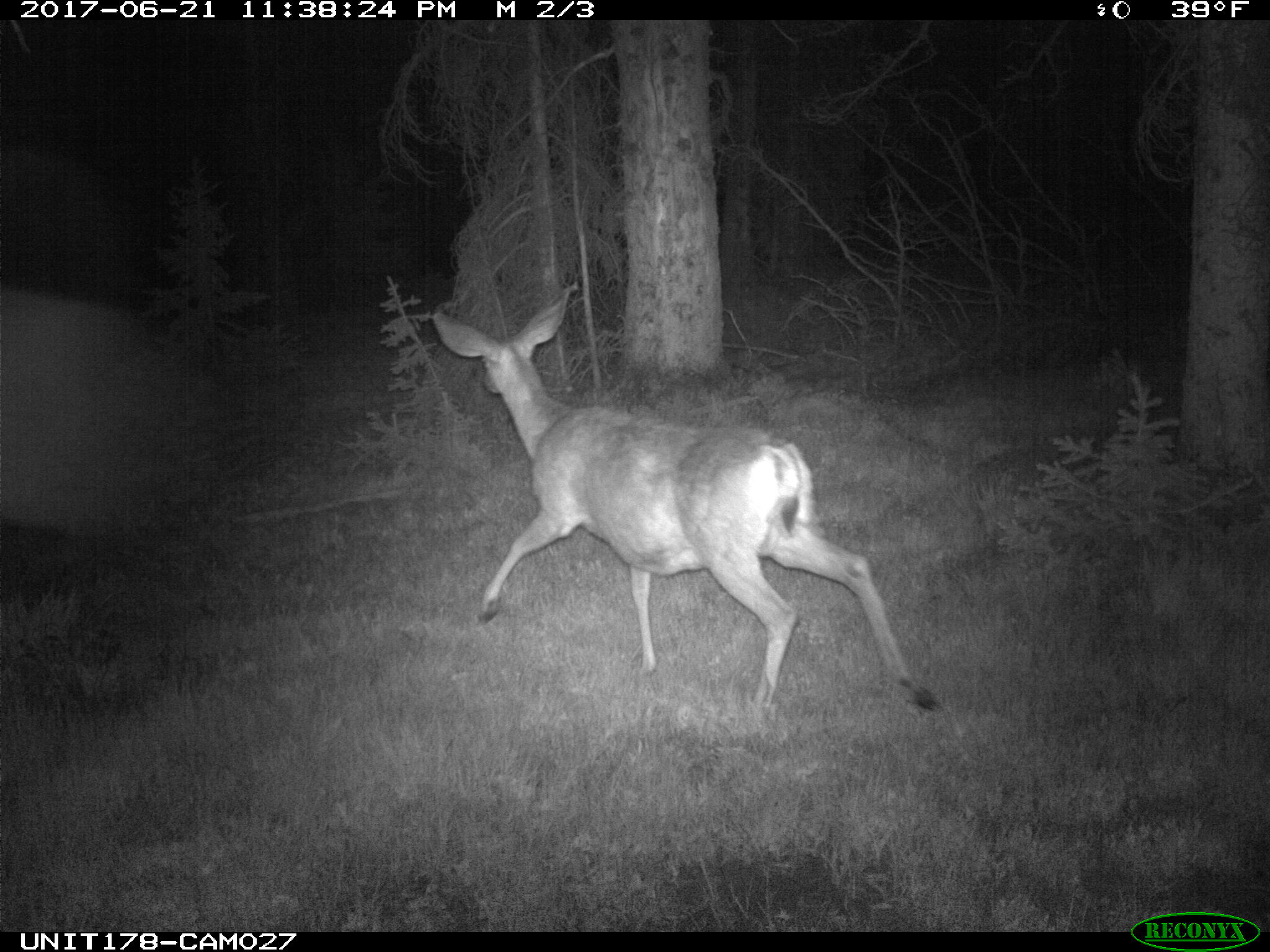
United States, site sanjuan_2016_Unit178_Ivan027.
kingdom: Animalia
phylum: Chordata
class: Mammalia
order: Artiodactyla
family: Cervidae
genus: Odocoileus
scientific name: Odocoileus hemionus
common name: mule deer